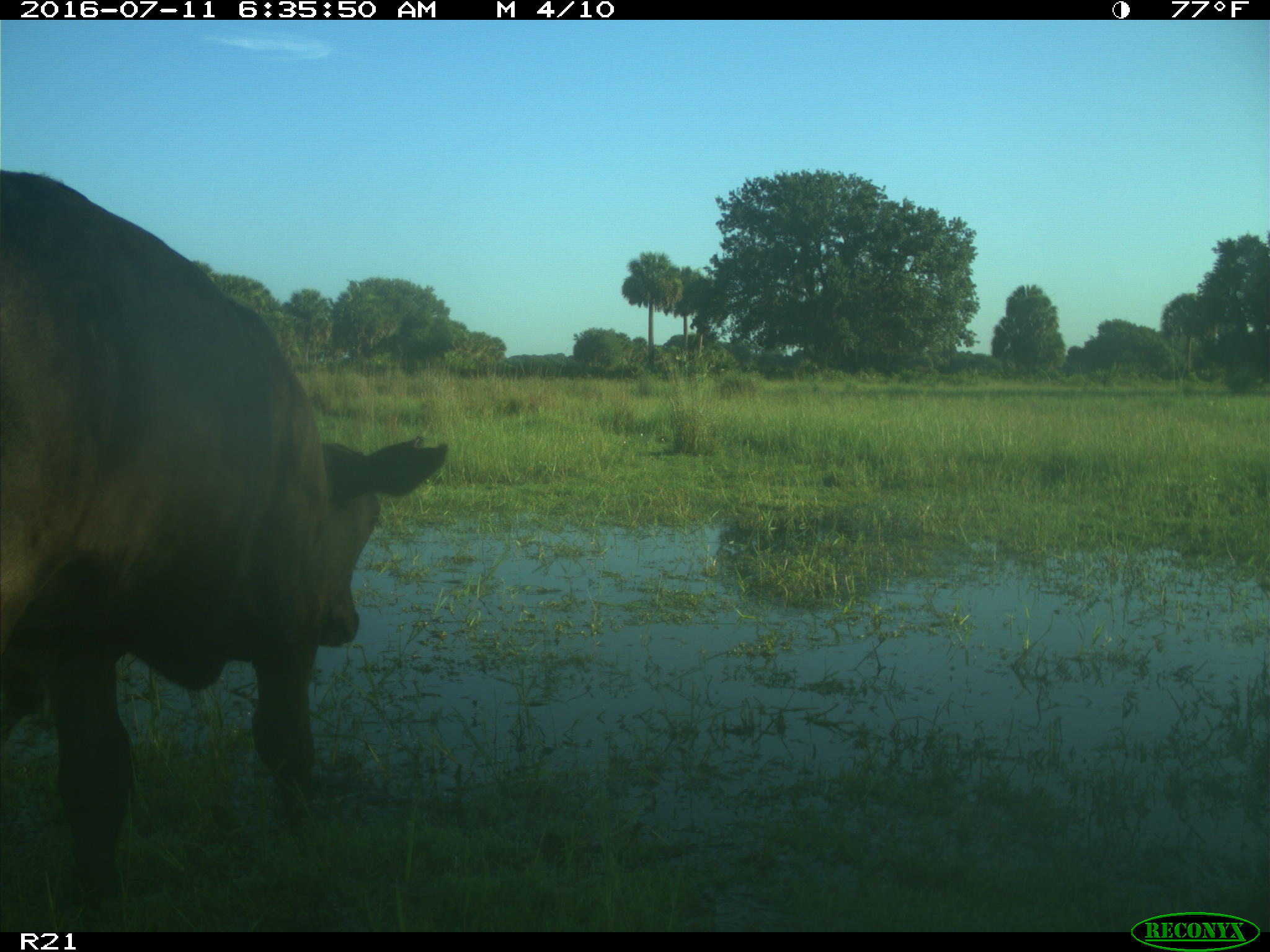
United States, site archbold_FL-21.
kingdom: Animalia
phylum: Chordata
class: Mammalia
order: Artiodactyla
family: Bovidae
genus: Bos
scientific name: Bos taurus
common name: domestic cow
Bos taurus (domestic cow).